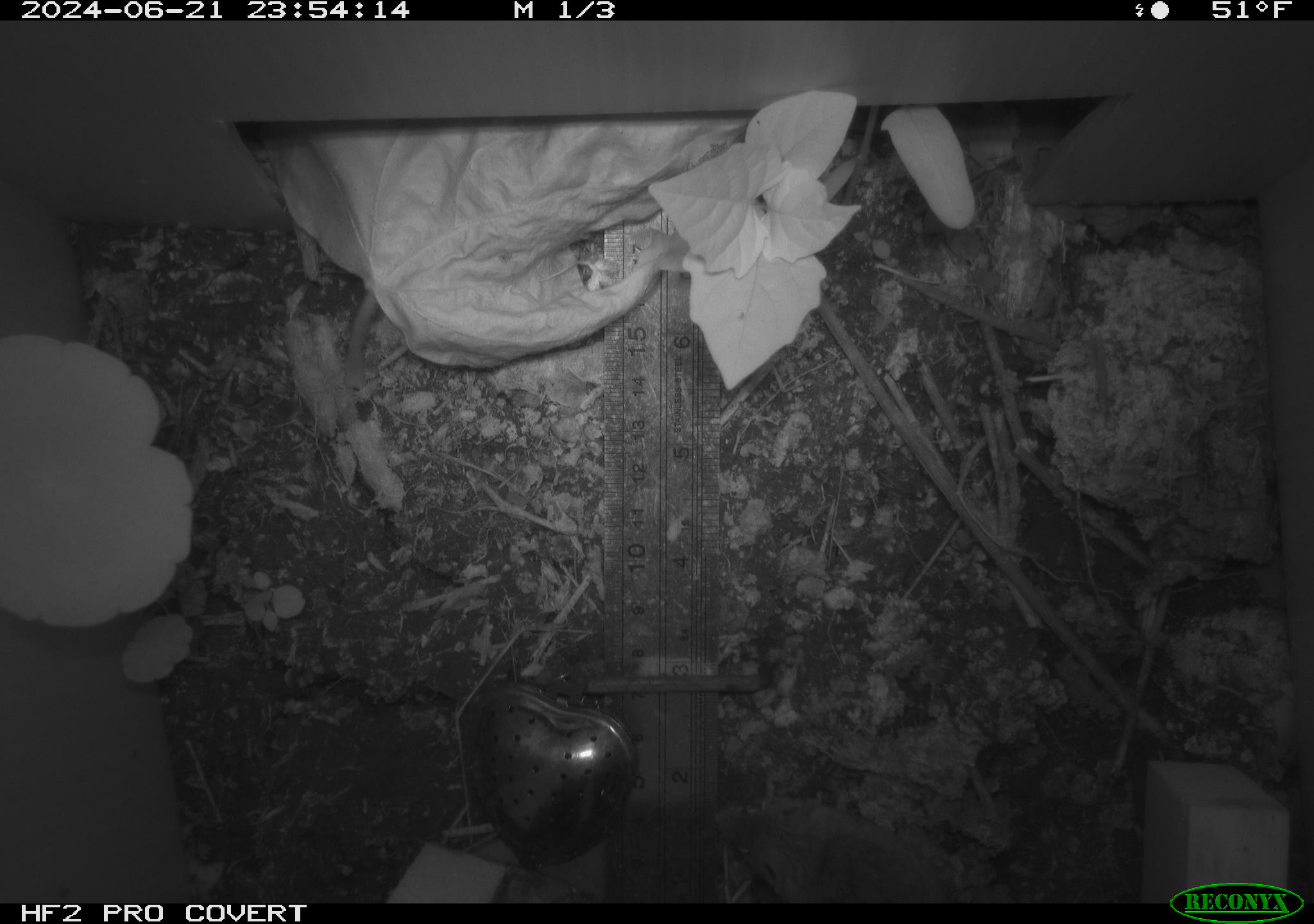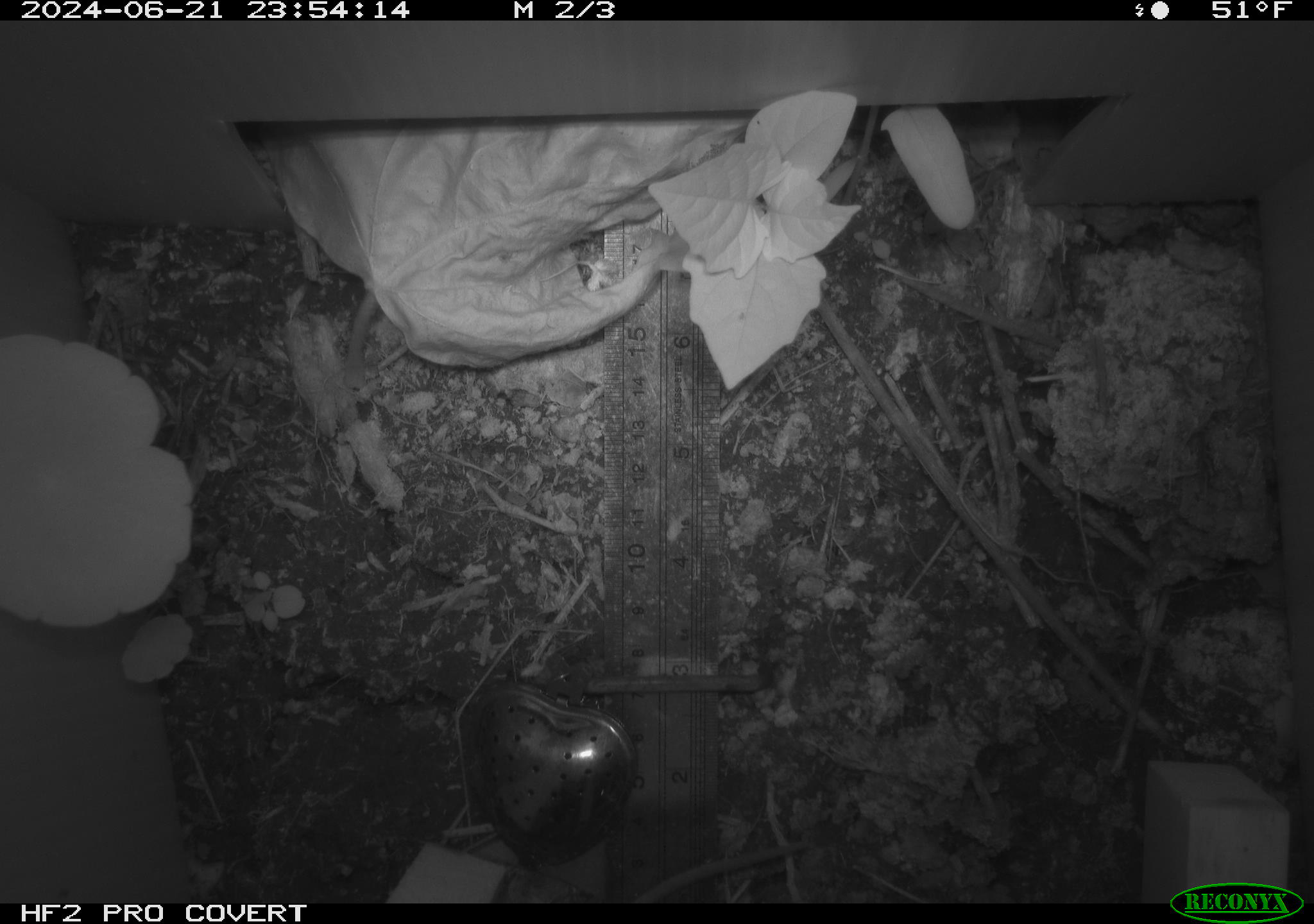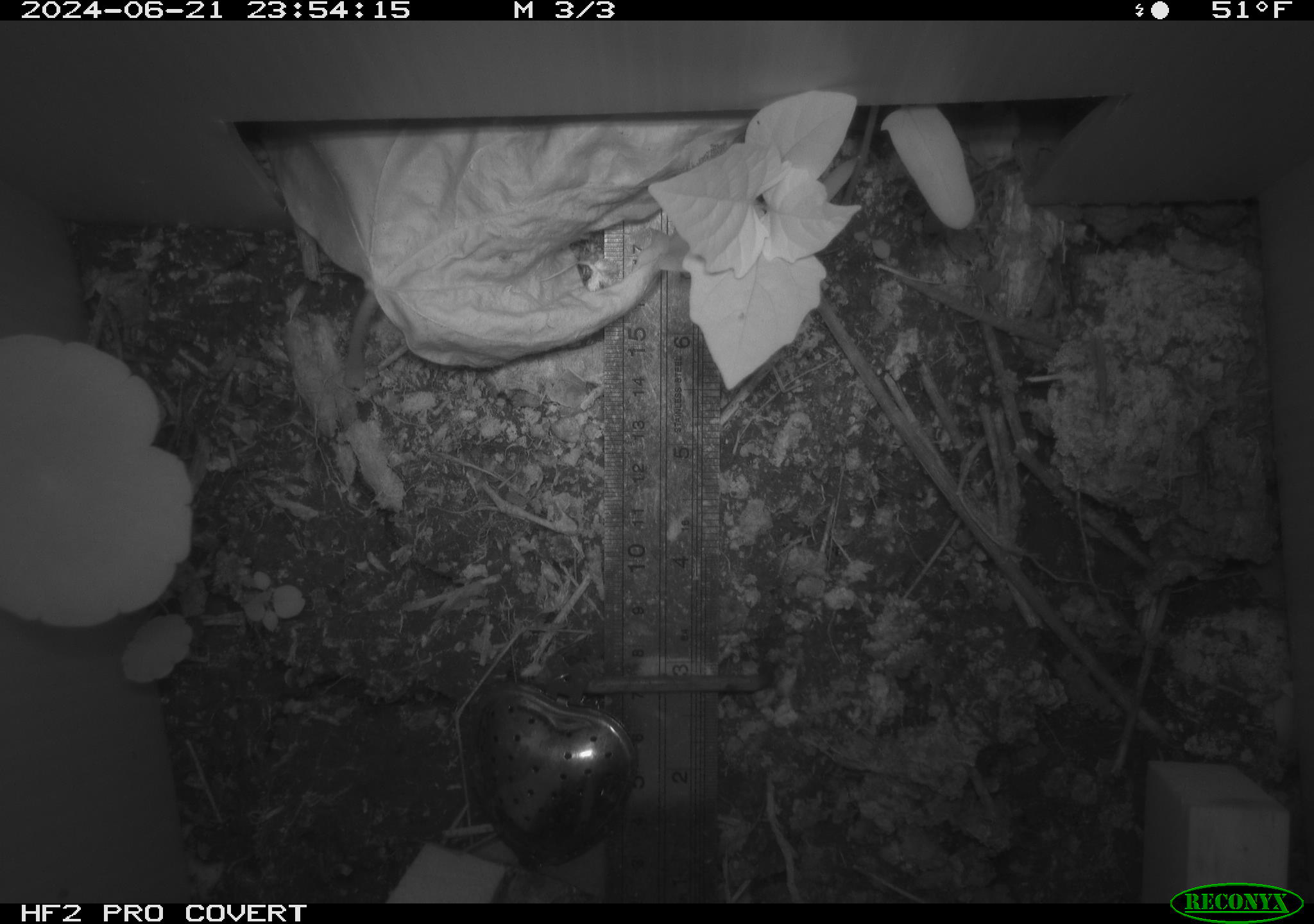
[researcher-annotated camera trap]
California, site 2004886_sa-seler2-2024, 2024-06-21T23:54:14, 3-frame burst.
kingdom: Animalia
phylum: Chordata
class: Mammalia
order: Rodentia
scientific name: Rodentia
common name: mouse species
Mouse species (Rodentia).